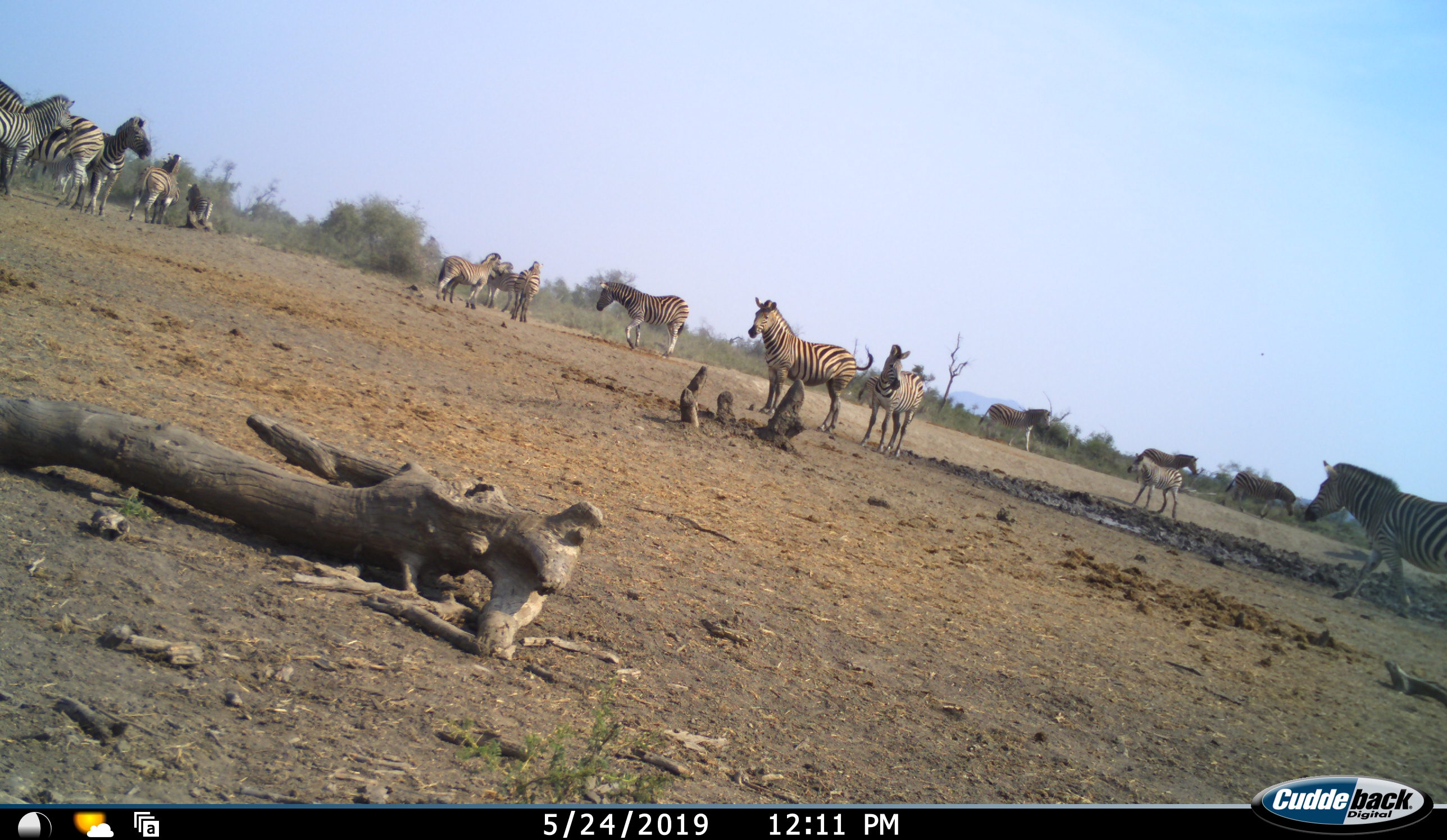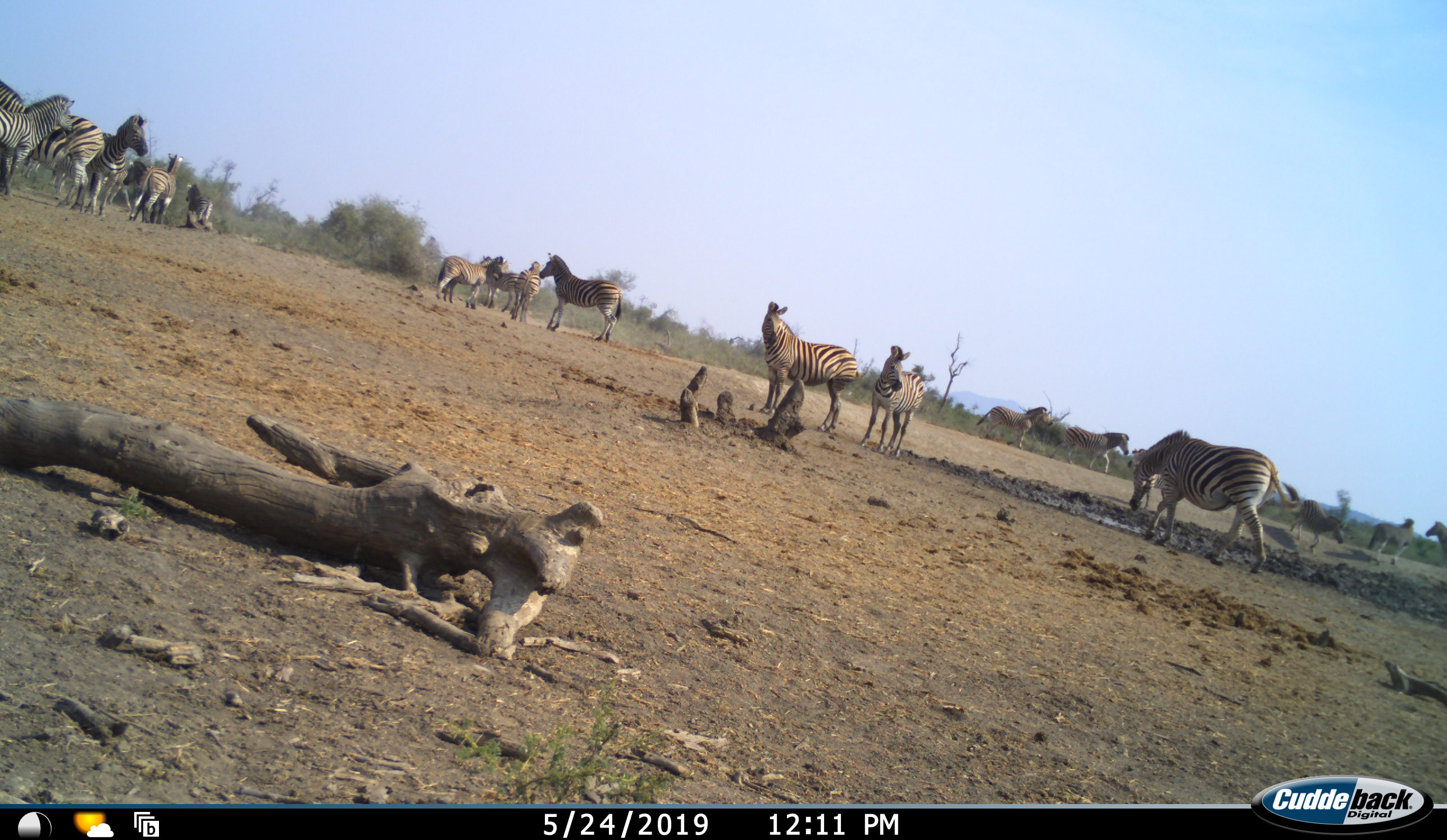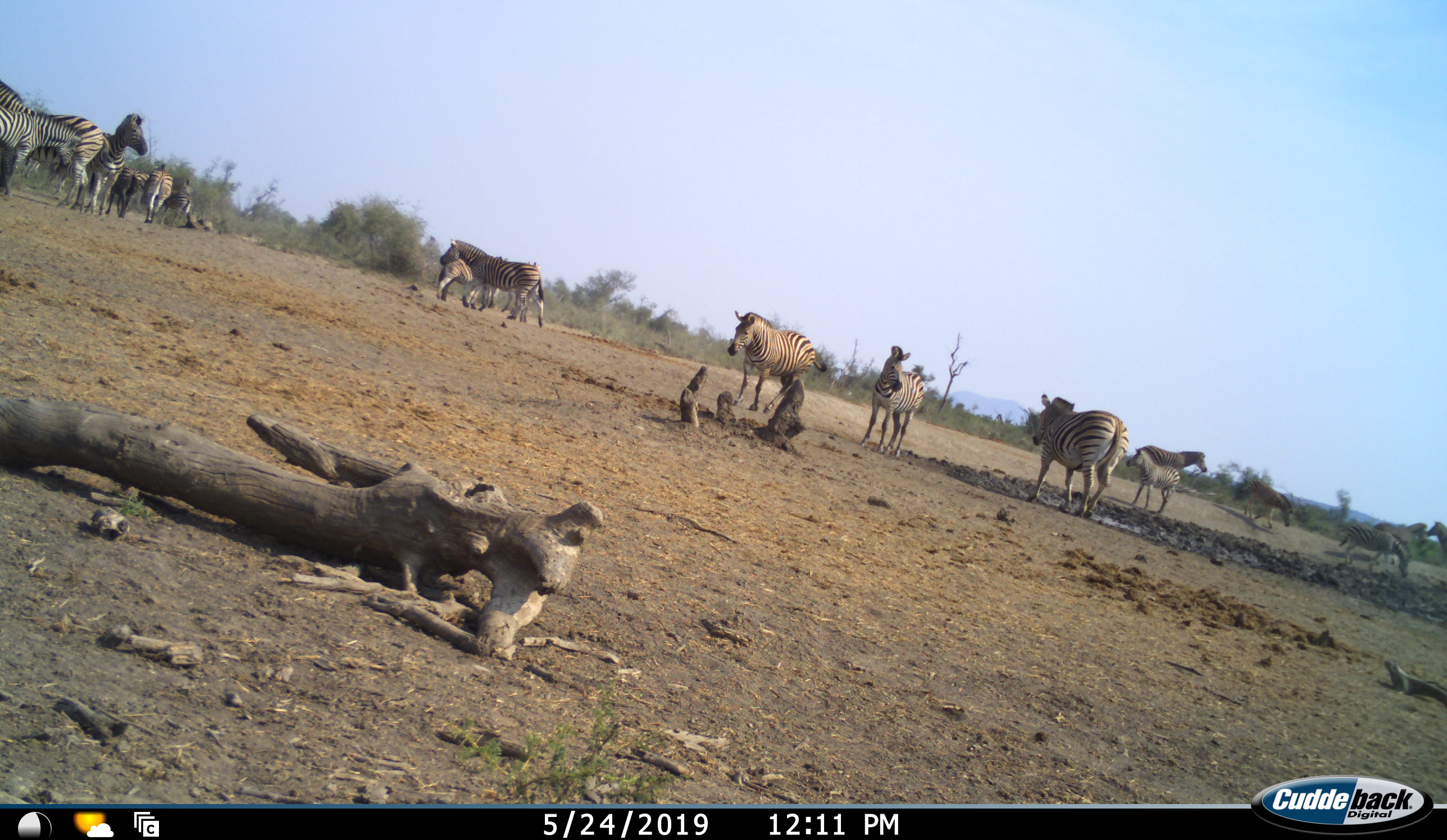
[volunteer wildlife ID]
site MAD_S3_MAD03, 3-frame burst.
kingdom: Animalia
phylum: Chordata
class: Mammalia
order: Perissodactyla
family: Equidae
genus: Equus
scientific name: Equus quagga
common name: plains zebra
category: zebraplains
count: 11-50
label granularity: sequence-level